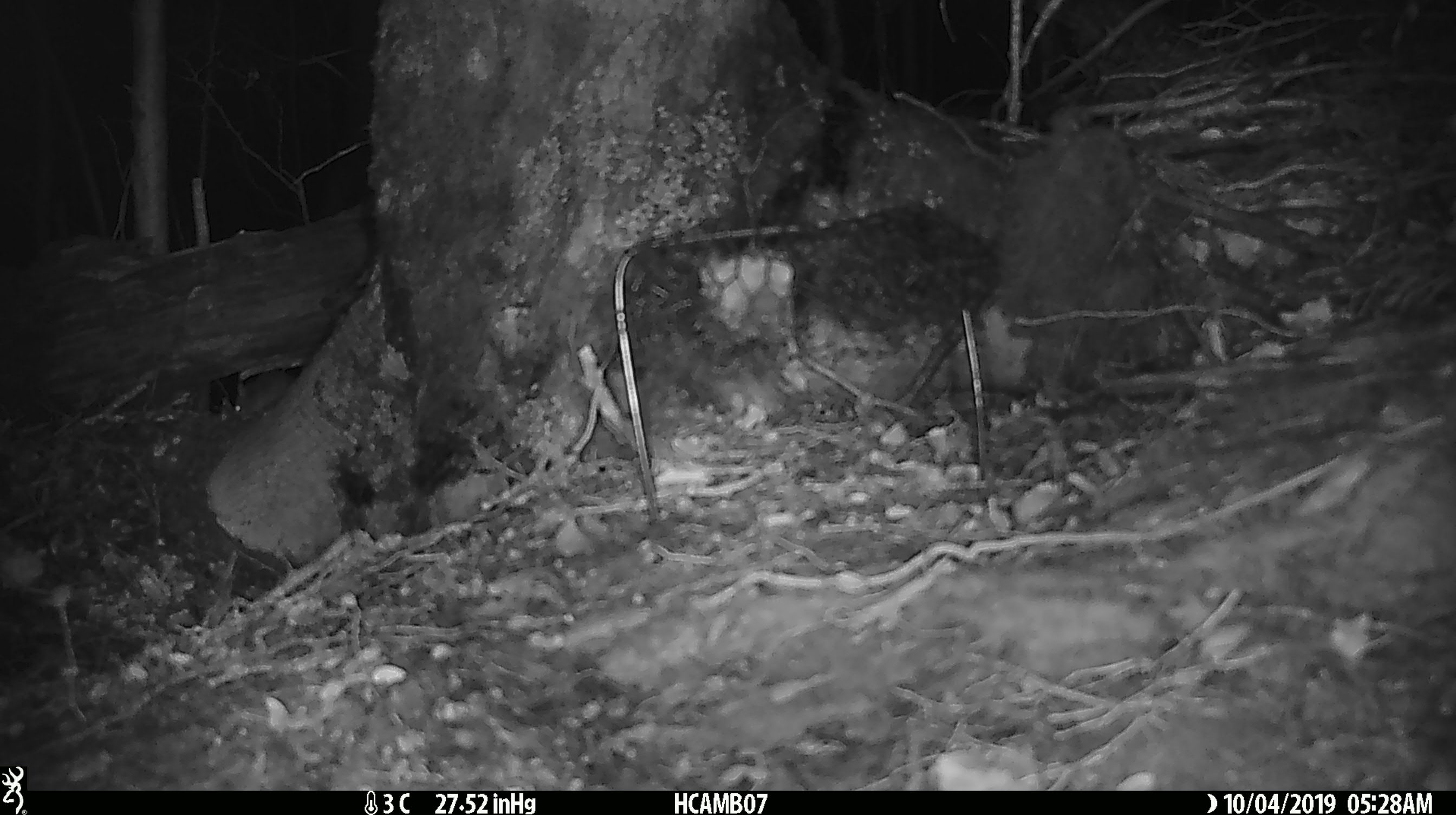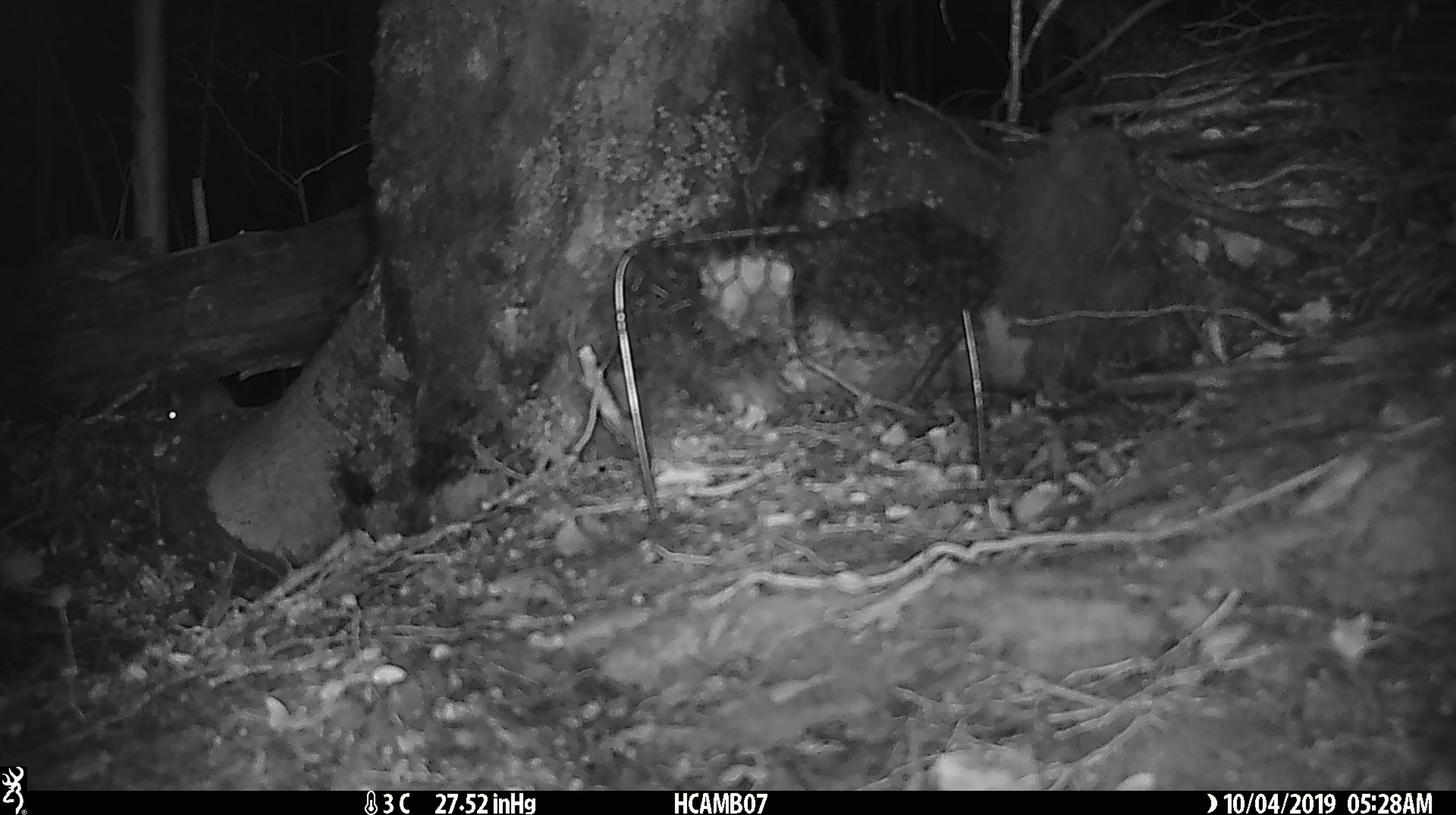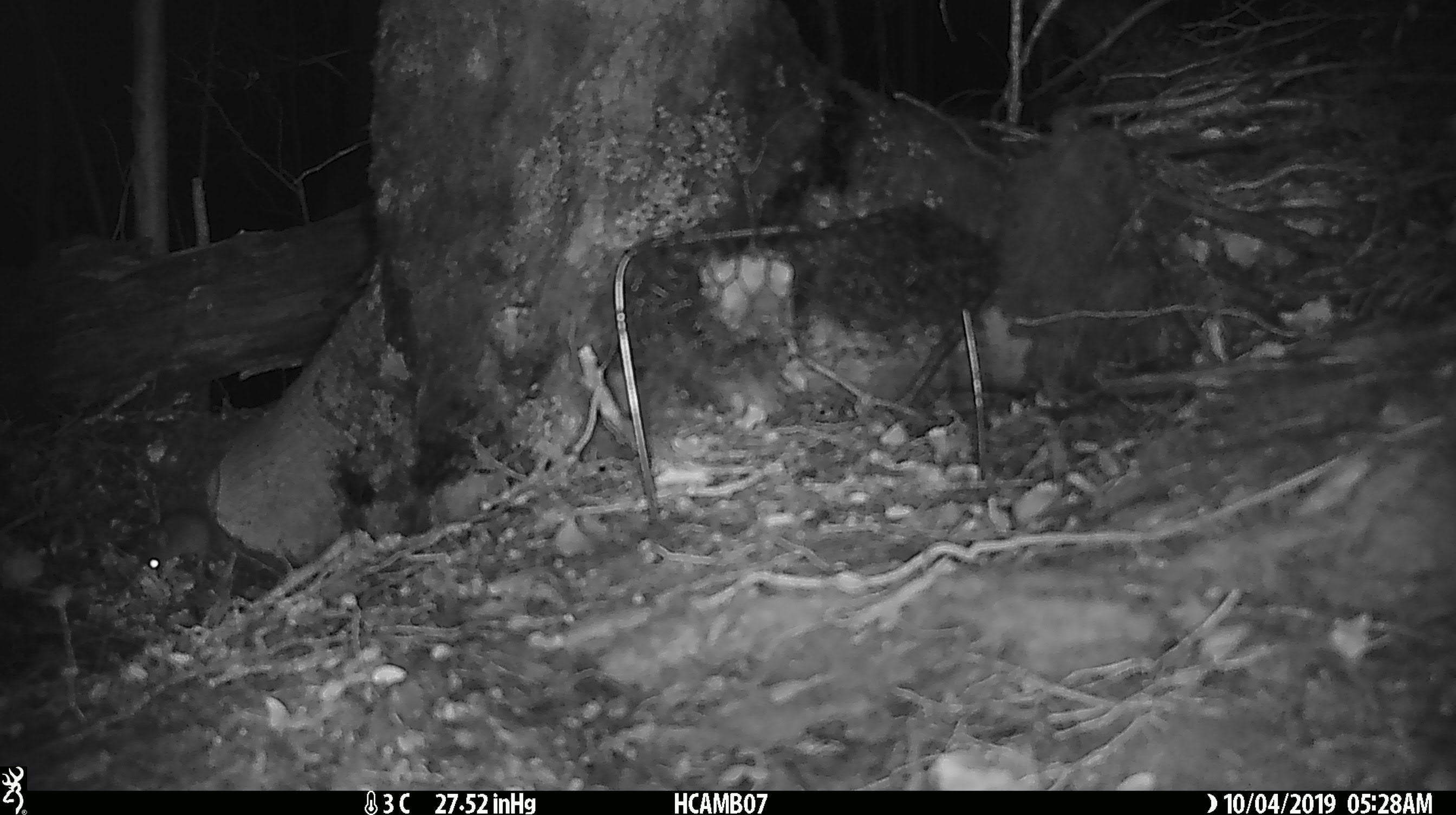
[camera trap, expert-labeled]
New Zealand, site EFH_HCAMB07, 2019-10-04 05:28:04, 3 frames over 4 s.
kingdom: Animalia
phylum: Chordata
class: Mammalia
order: Rodentia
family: Muridae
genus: Mus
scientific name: Mus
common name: mouse